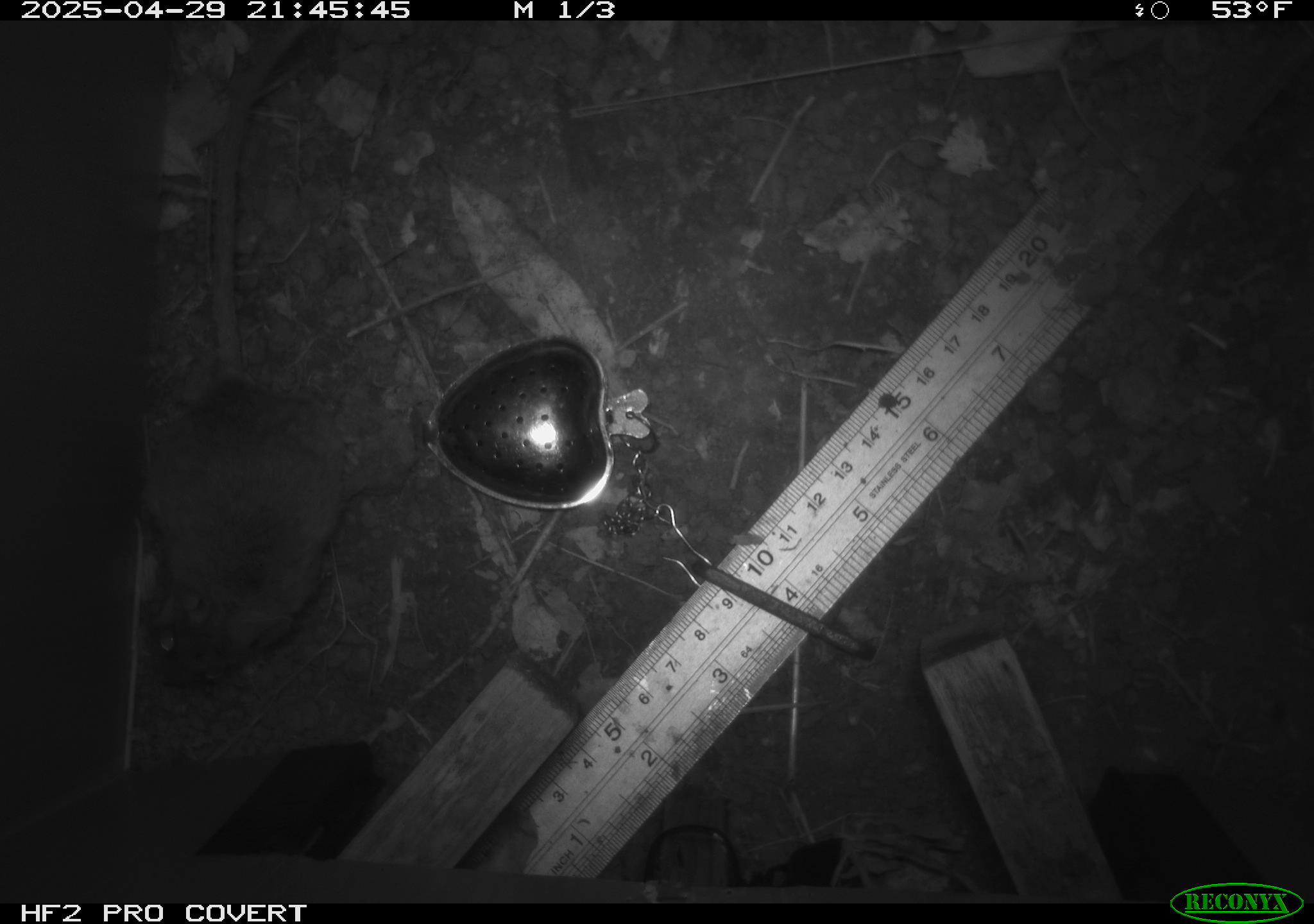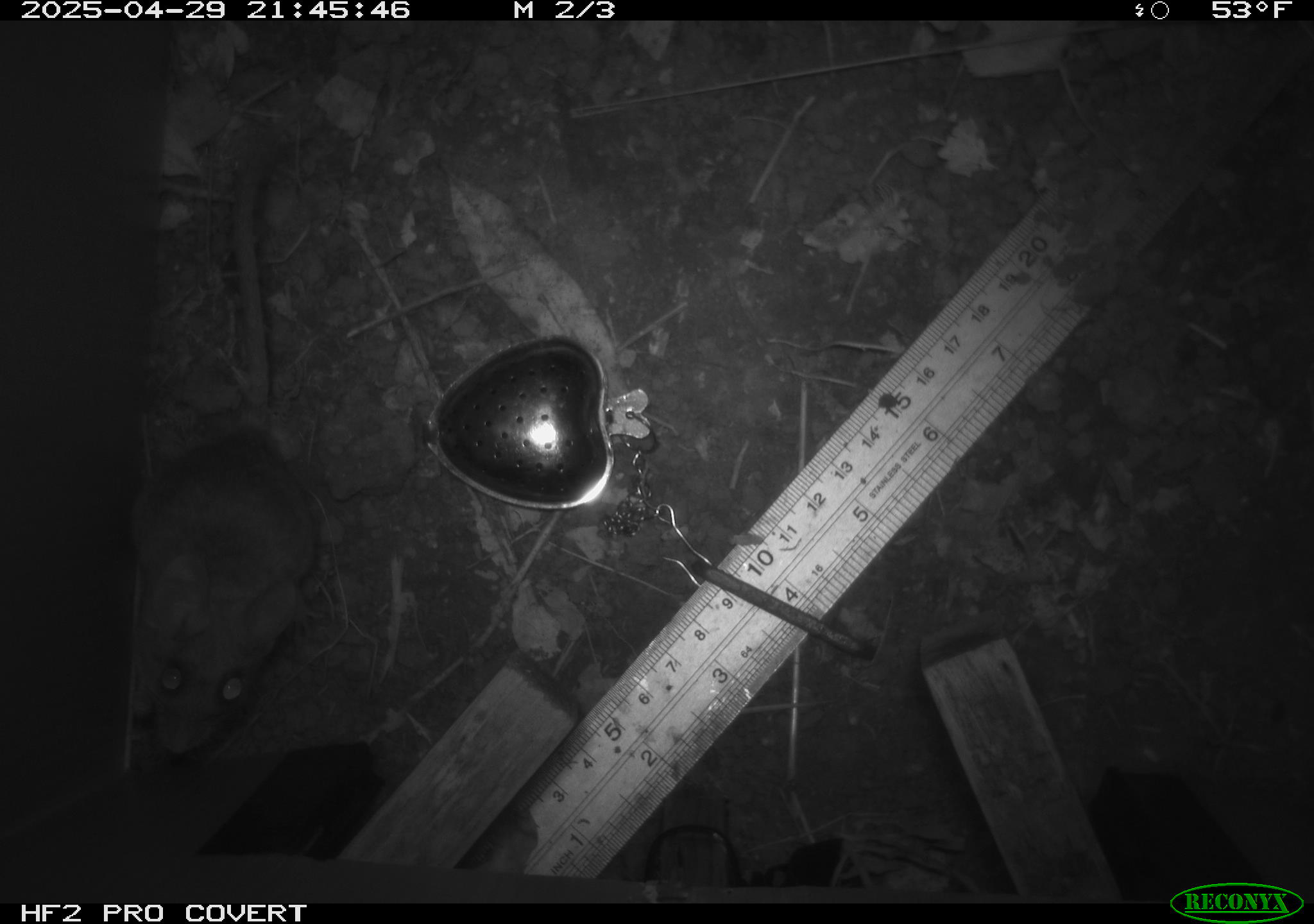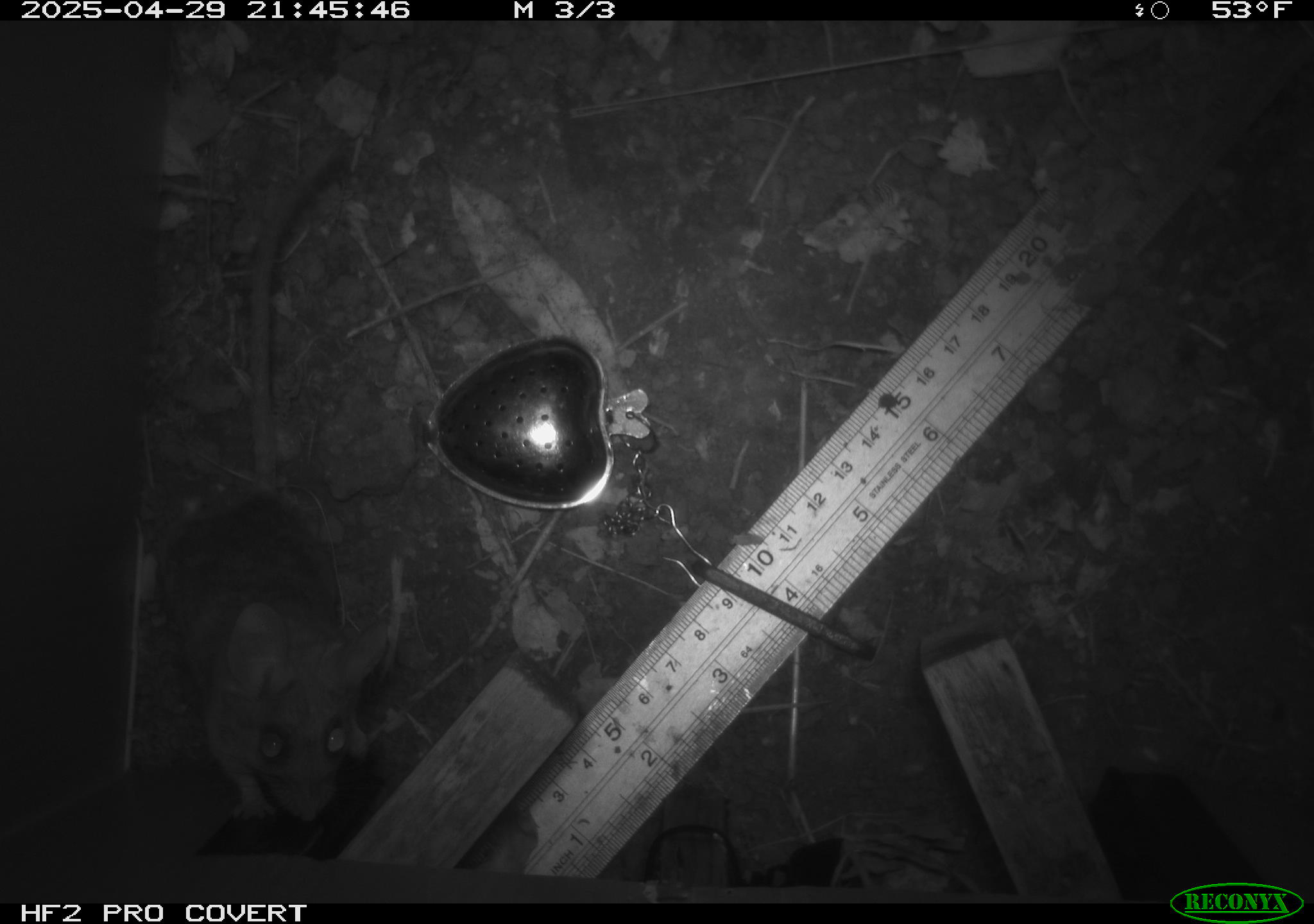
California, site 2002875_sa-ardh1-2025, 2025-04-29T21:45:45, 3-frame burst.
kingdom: Animalia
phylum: Chordata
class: Mammalia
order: Rodentia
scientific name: Rodentia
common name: mouse species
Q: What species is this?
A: Mouse species (Rodentia).